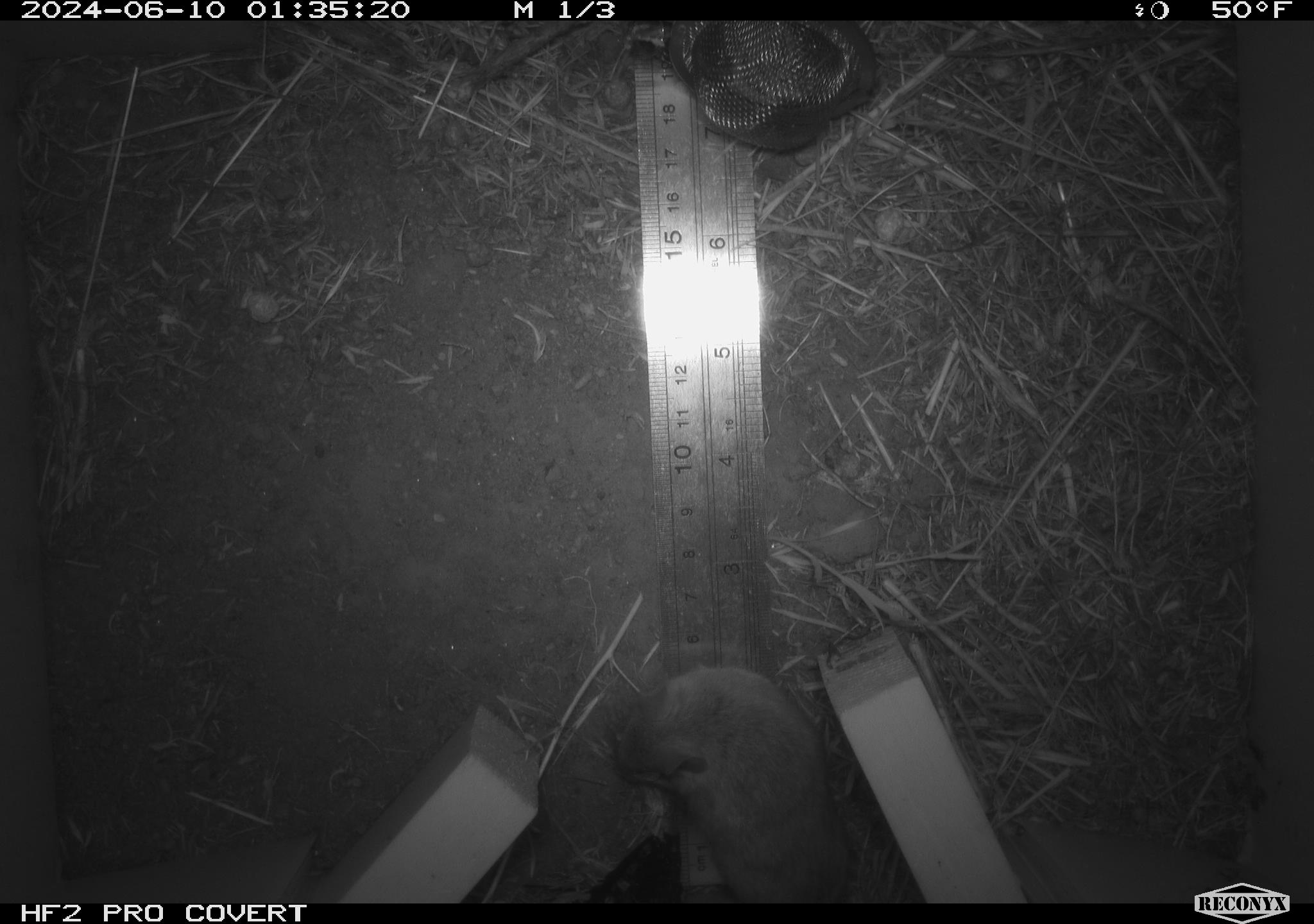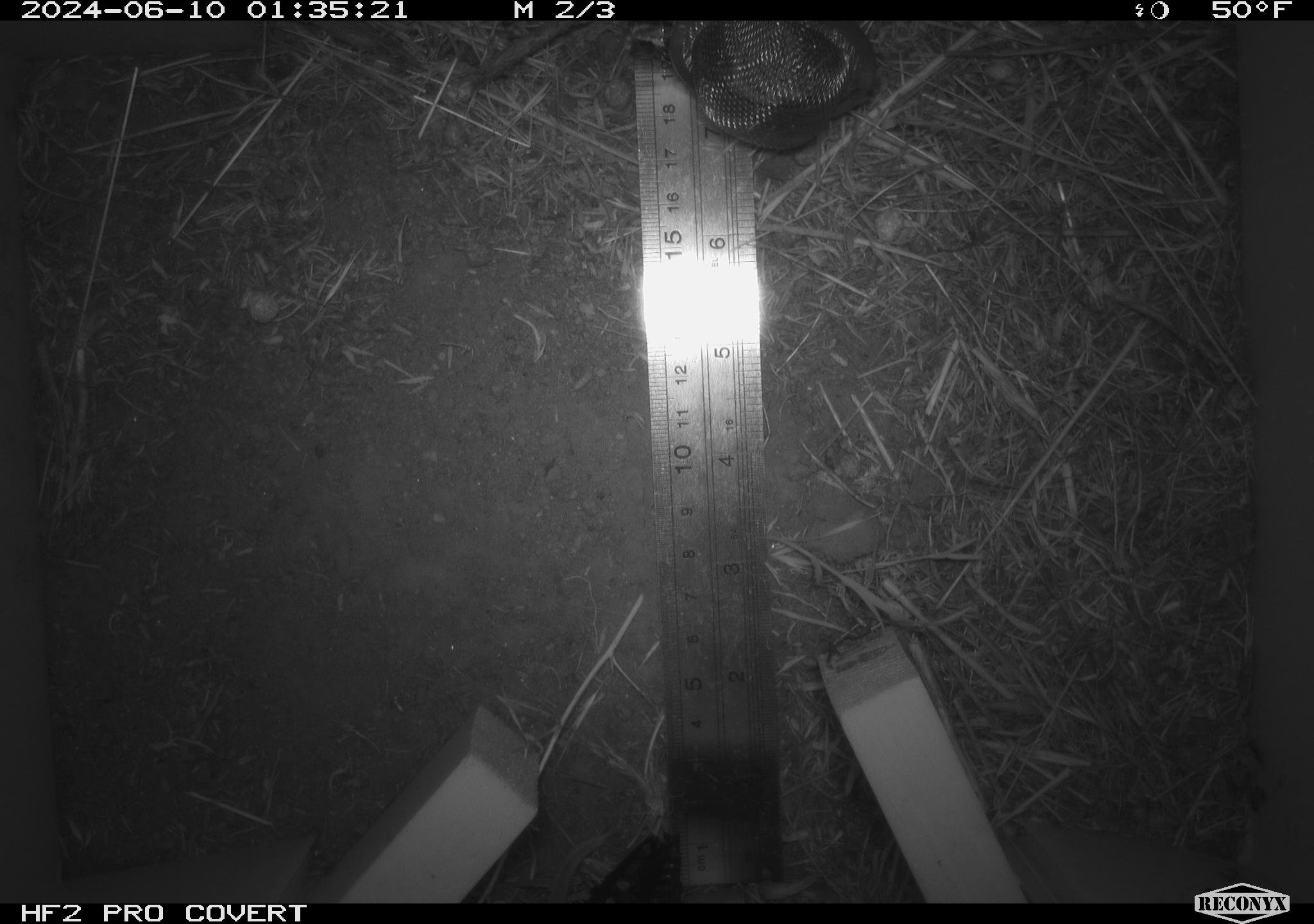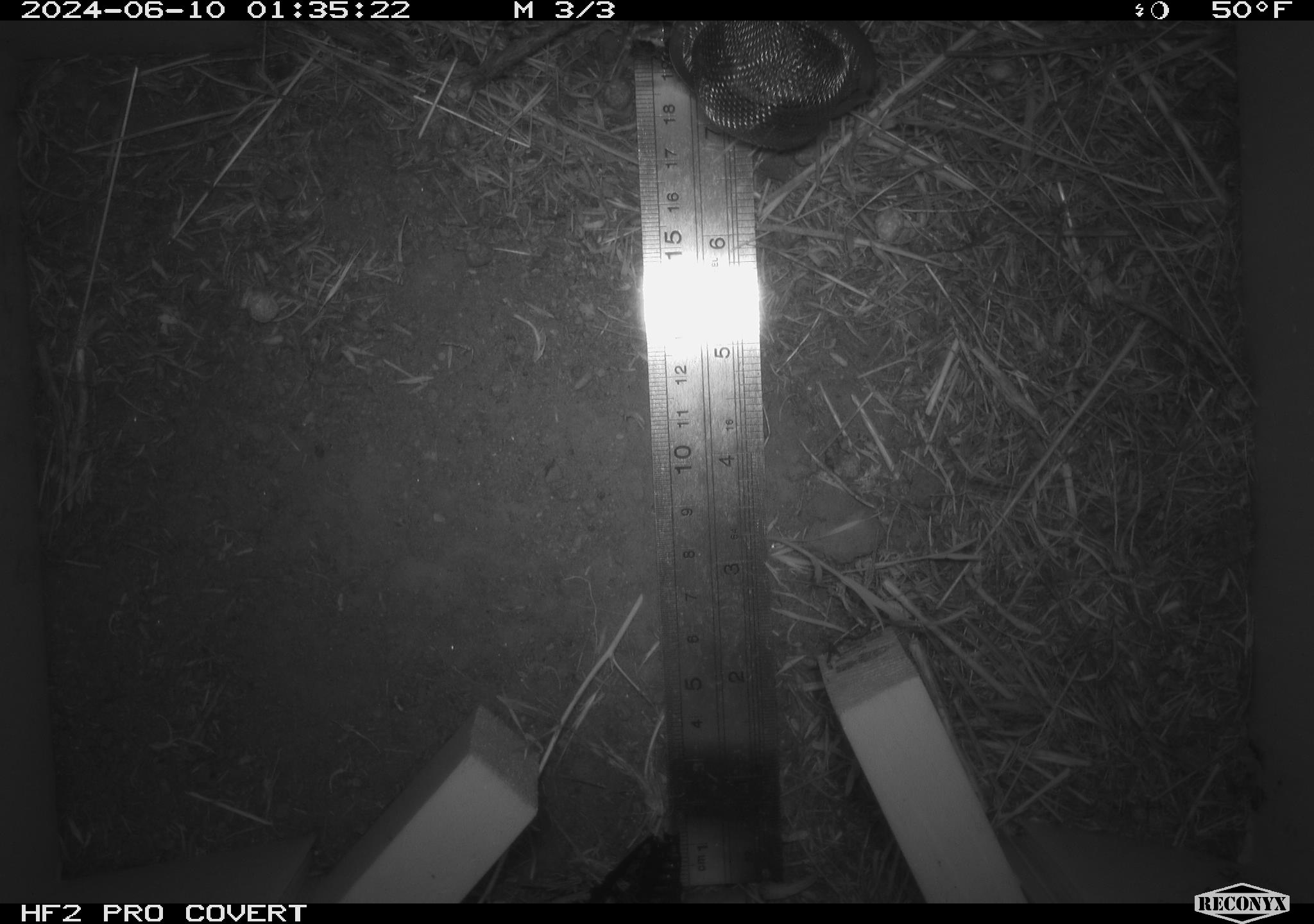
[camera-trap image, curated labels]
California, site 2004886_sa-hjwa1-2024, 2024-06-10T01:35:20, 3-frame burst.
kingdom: Animalia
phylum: Chordata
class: Mammalia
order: Rodentia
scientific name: Rodentia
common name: rodent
Rodent (Rodentia).